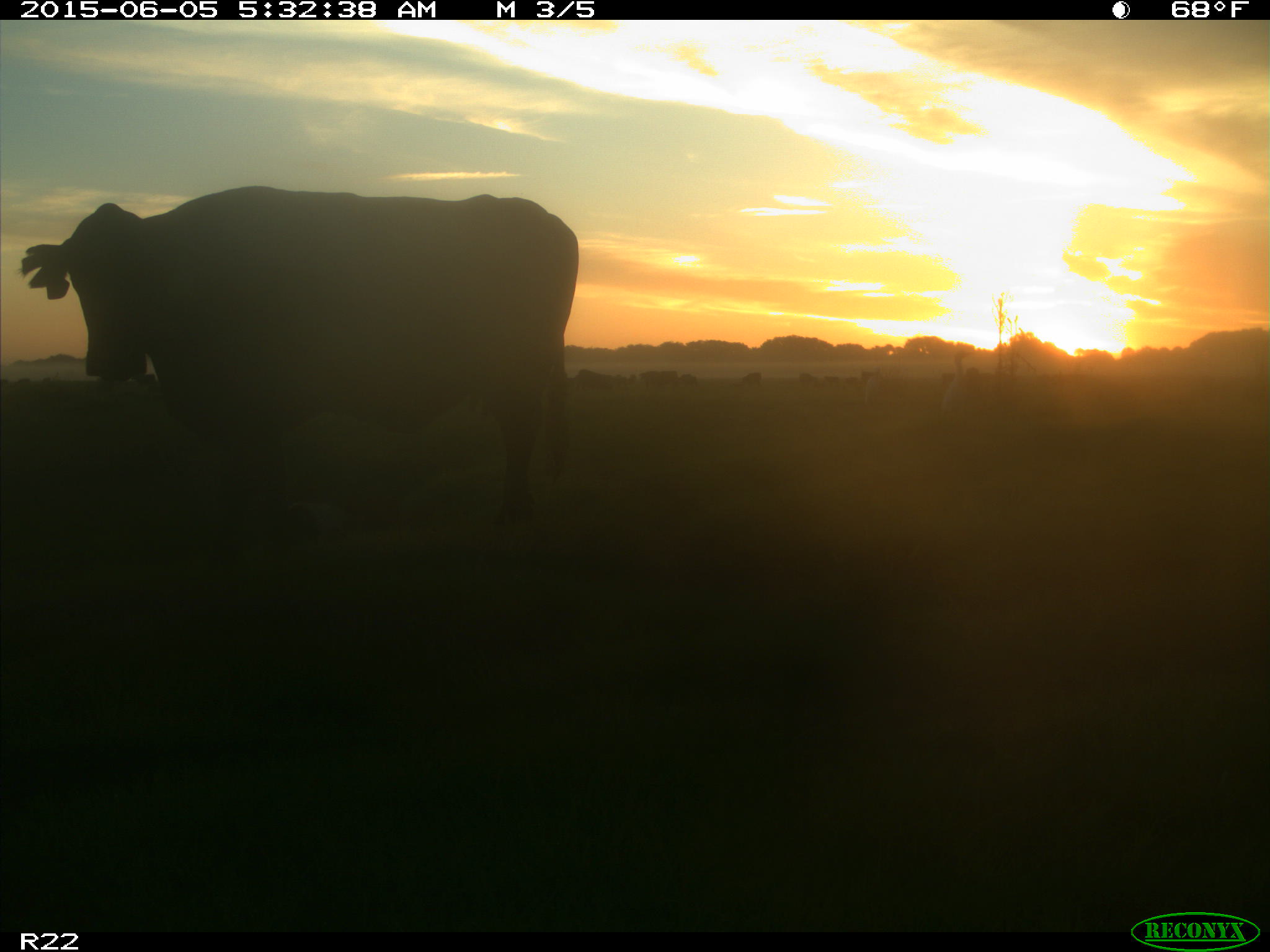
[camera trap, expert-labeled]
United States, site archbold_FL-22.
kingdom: Animalia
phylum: Chordata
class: Mammalia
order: Artiodactyla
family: Bovidae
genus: Bos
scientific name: Bos taurus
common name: domestic cow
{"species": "Bos taurus (domestic cow)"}